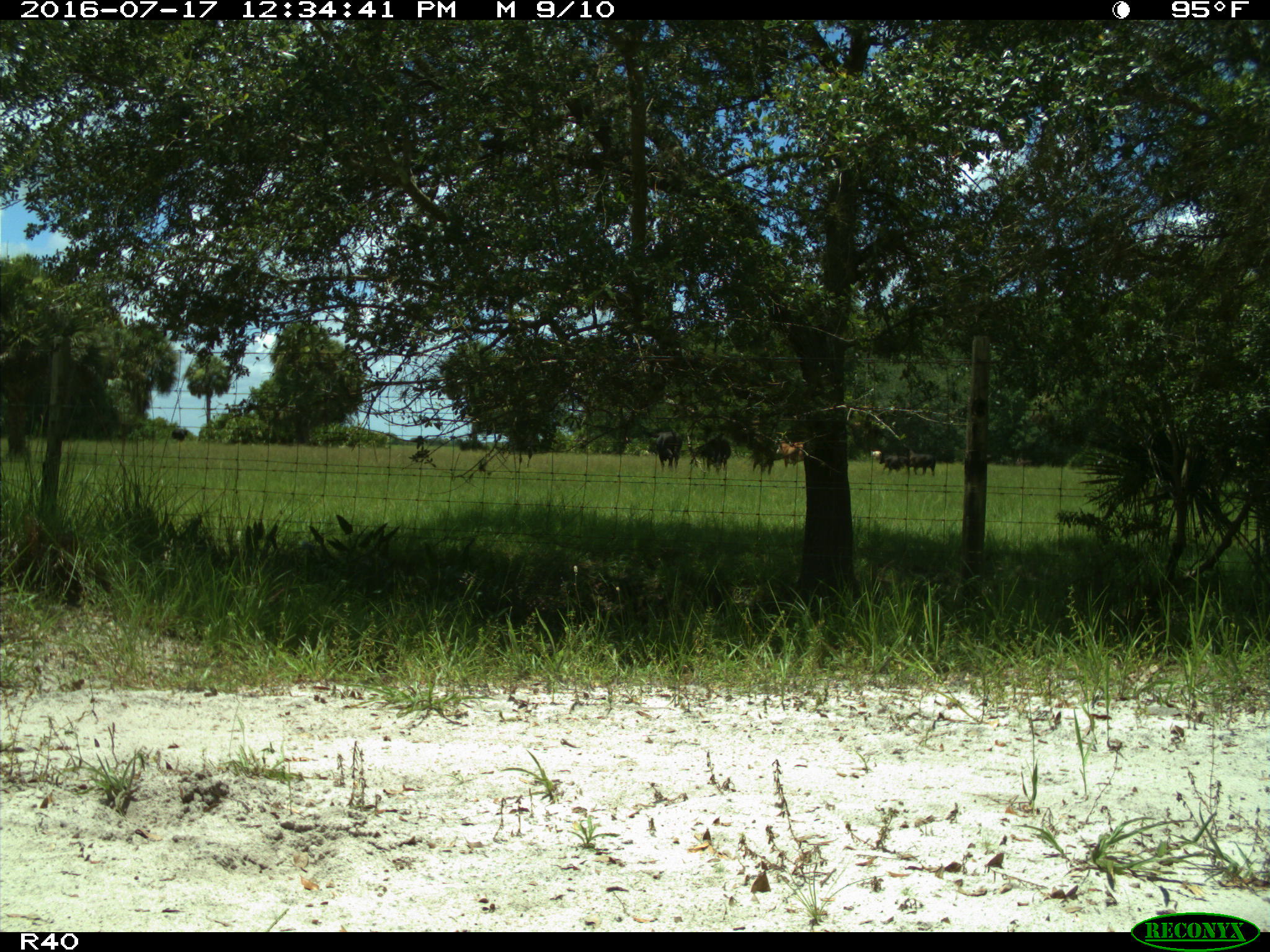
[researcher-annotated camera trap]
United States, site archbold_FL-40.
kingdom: Animalia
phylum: Chordata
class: Mammalia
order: Artiodactyla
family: Bovidae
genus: Bos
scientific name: Bos taurus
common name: domestic cow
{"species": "Bos taurus (domestic cow)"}